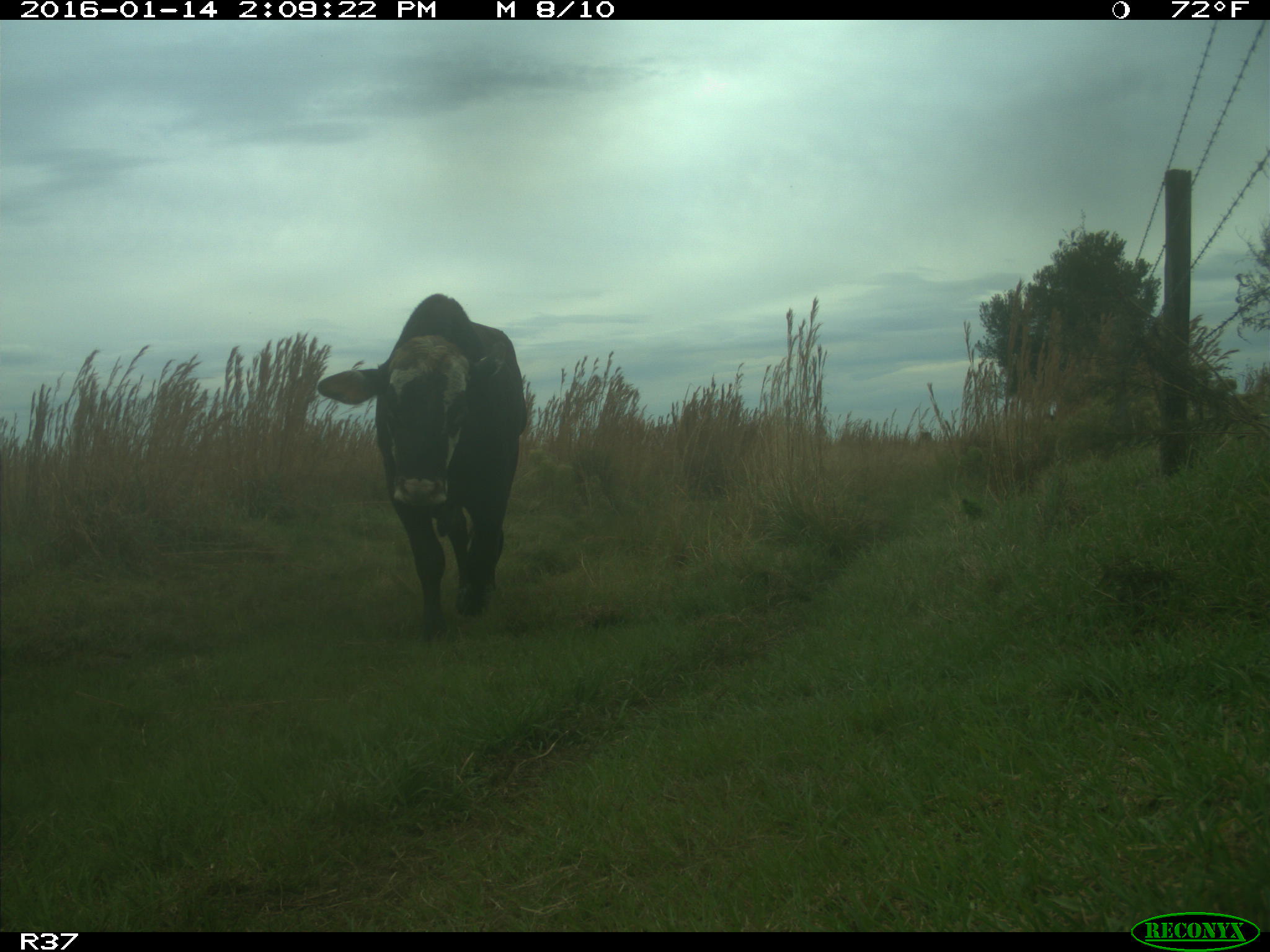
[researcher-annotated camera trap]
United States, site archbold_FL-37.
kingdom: Animalia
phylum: Chordata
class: Mammalia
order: Artiodactyla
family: Bovidae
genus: Bos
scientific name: Bos taurus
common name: domestic cow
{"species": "Bos taurus (domestic cow)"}